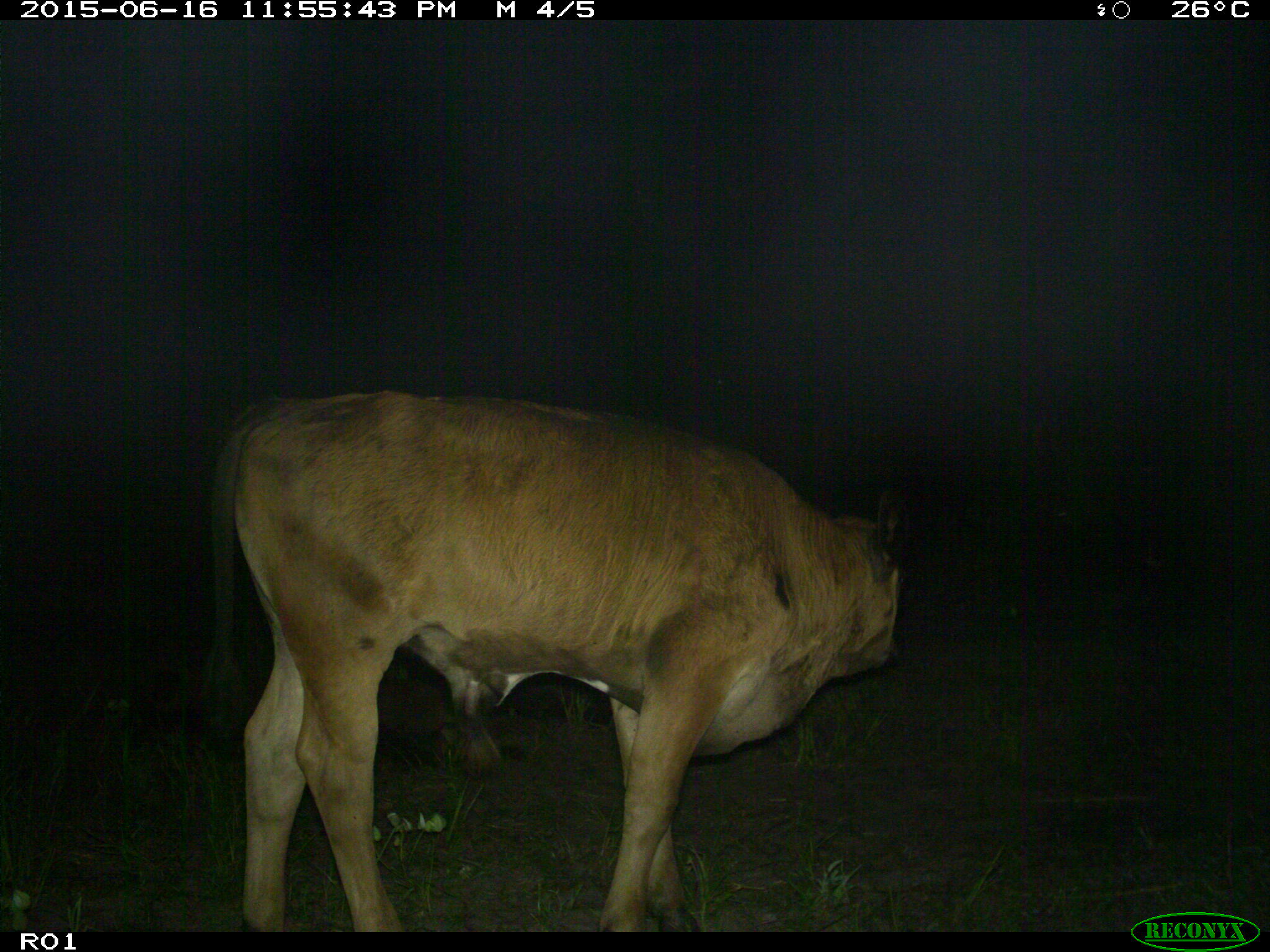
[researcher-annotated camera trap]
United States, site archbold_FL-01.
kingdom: Animalia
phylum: Chordata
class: Mammalia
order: Artiodactyla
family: Bovidae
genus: Bos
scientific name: Bos taurus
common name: domestic cow